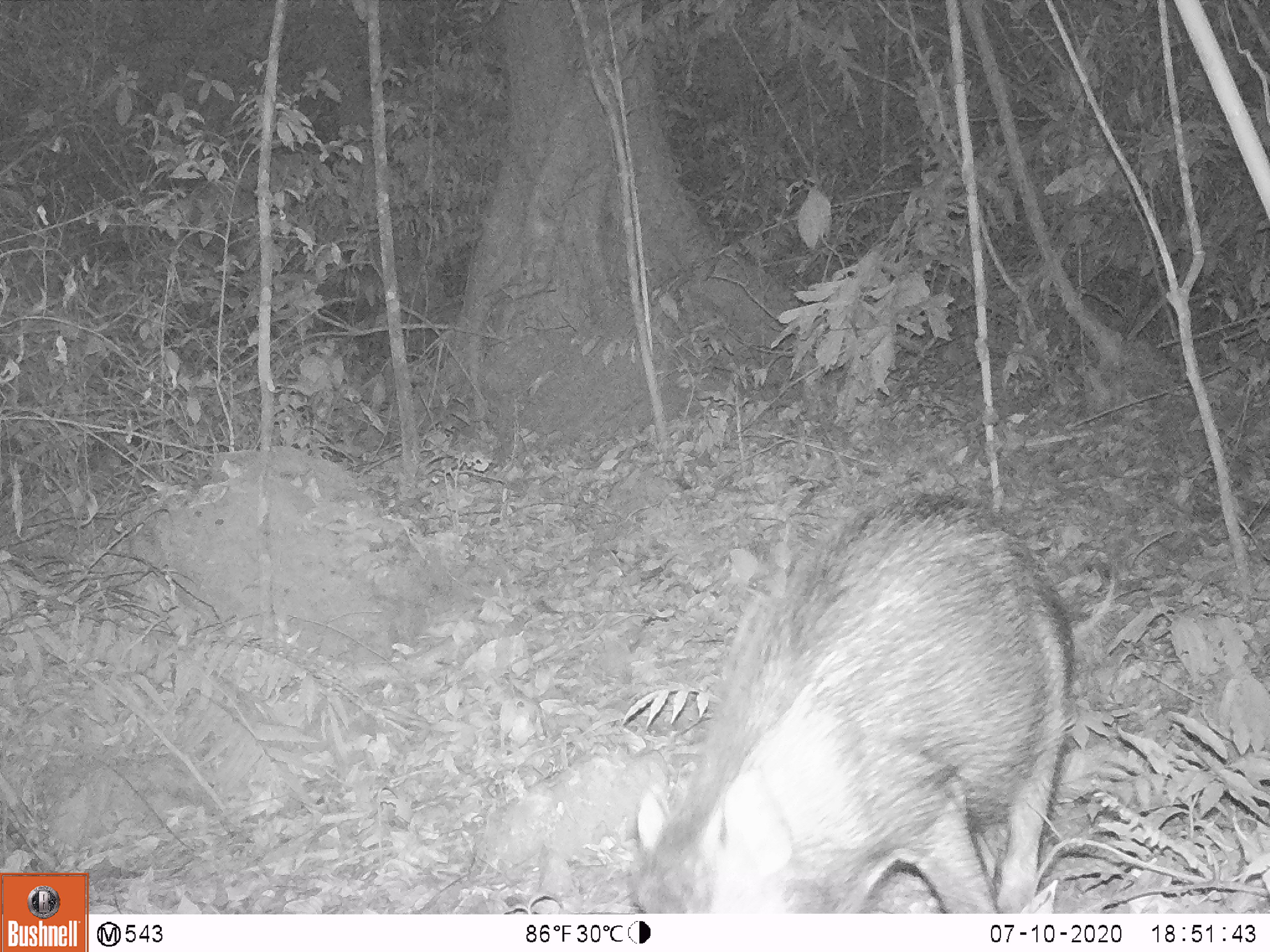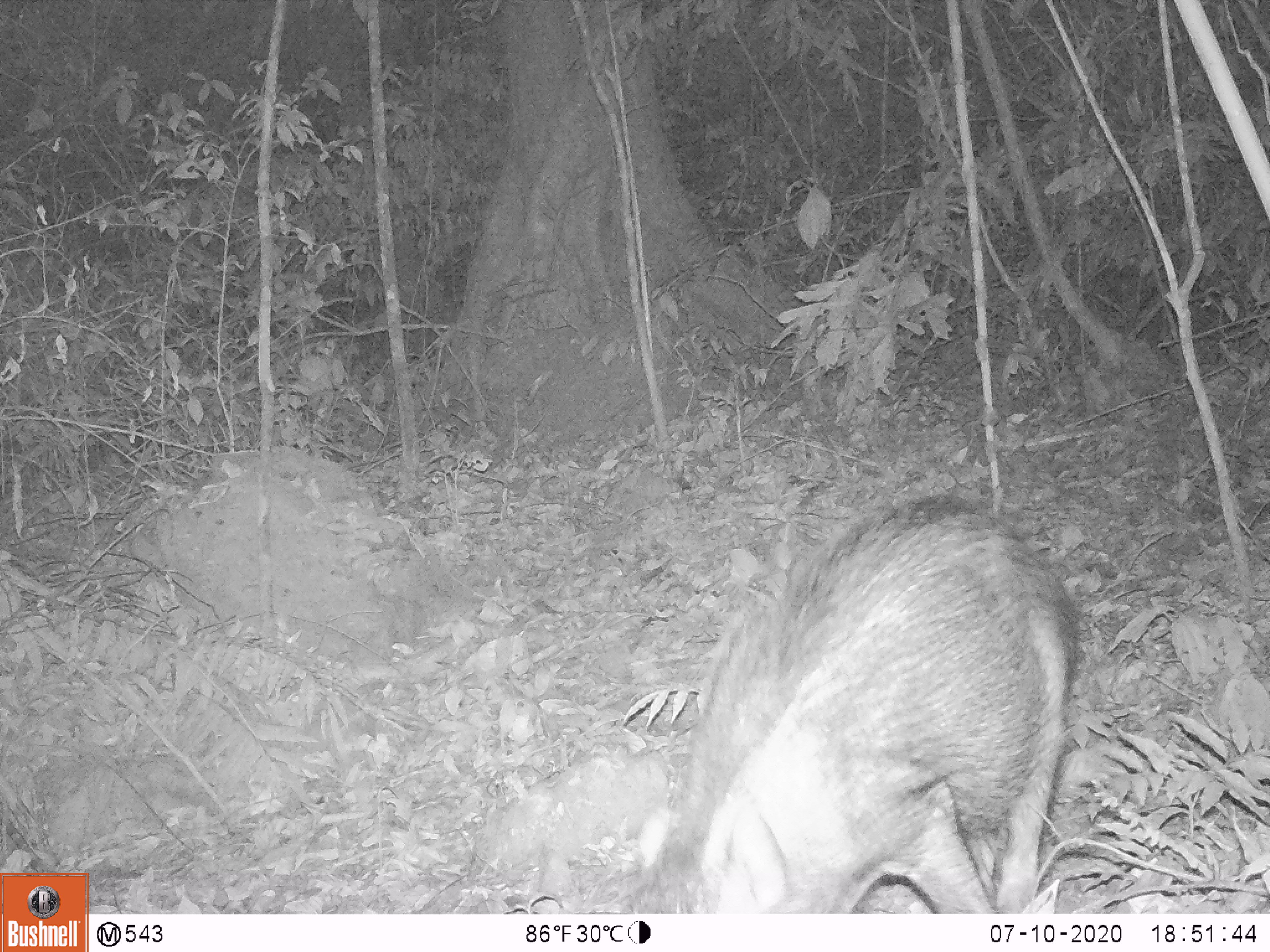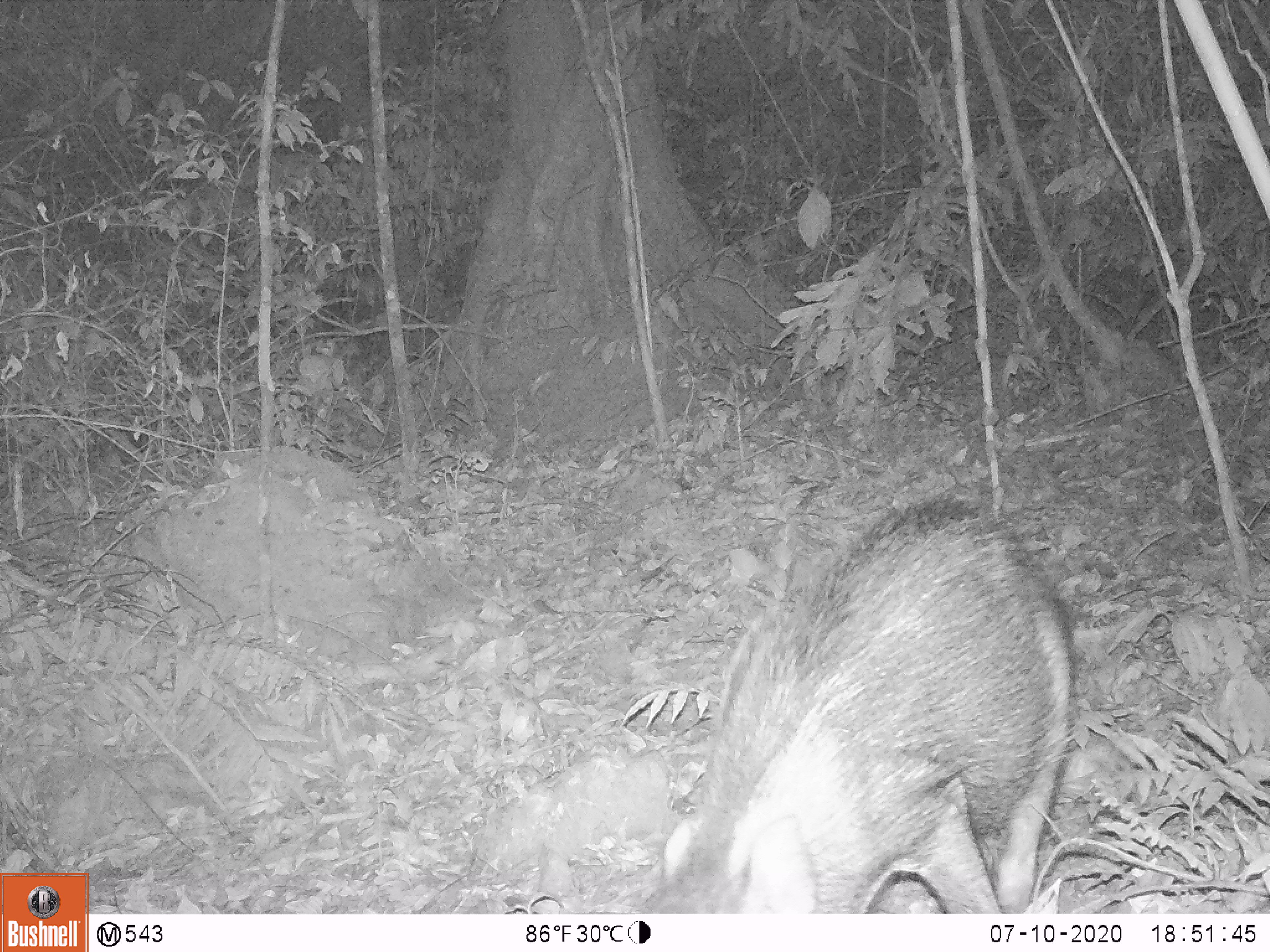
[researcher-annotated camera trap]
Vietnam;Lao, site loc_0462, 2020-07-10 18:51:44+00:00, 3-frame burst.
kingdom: Animalia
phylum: Chordata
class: Mammalia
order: Artiodactyla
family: Suidae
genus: Sus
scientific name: Sus scrofa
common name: eurasian wild pig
Eurasian wild pig (Sus scrofa). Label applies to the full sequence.